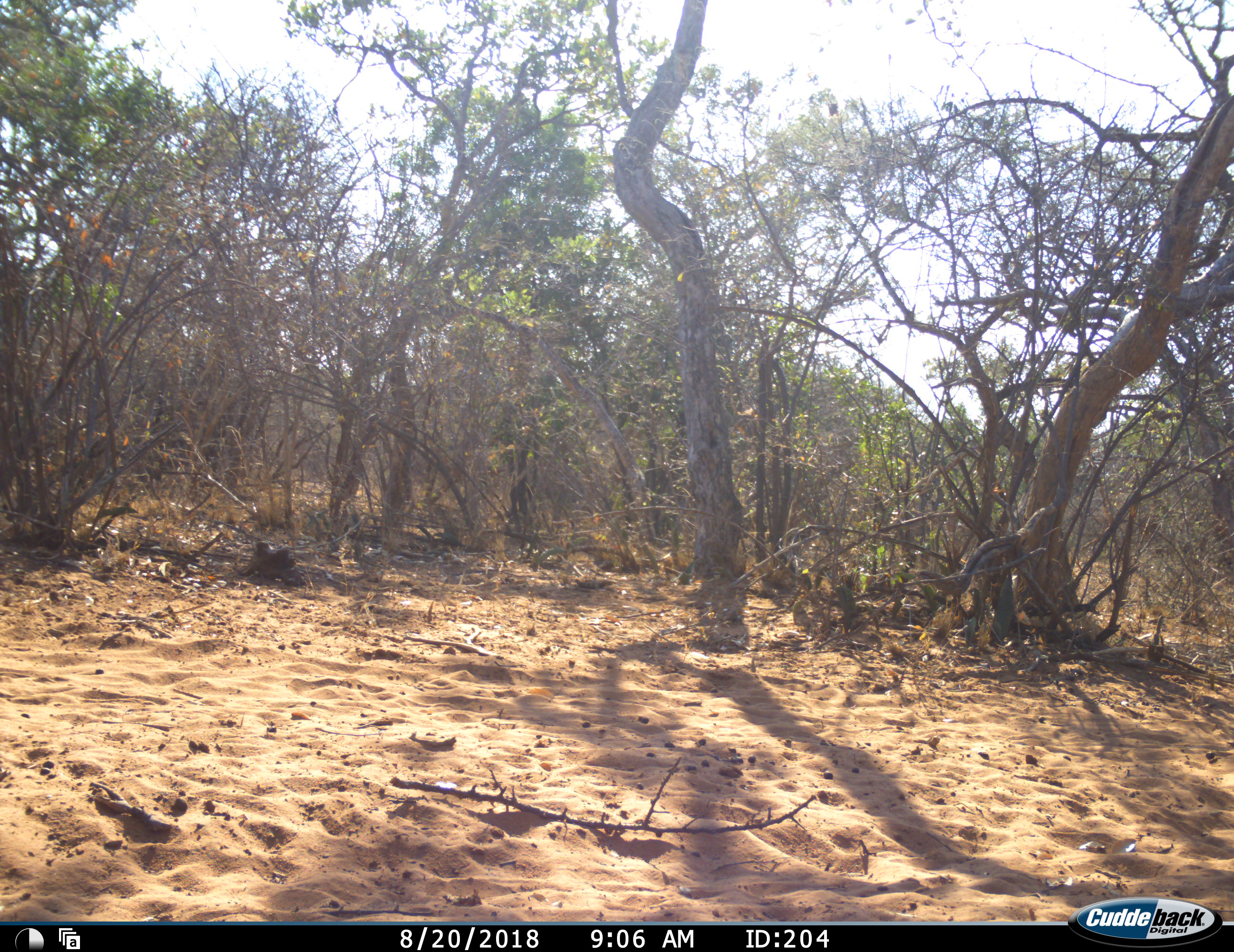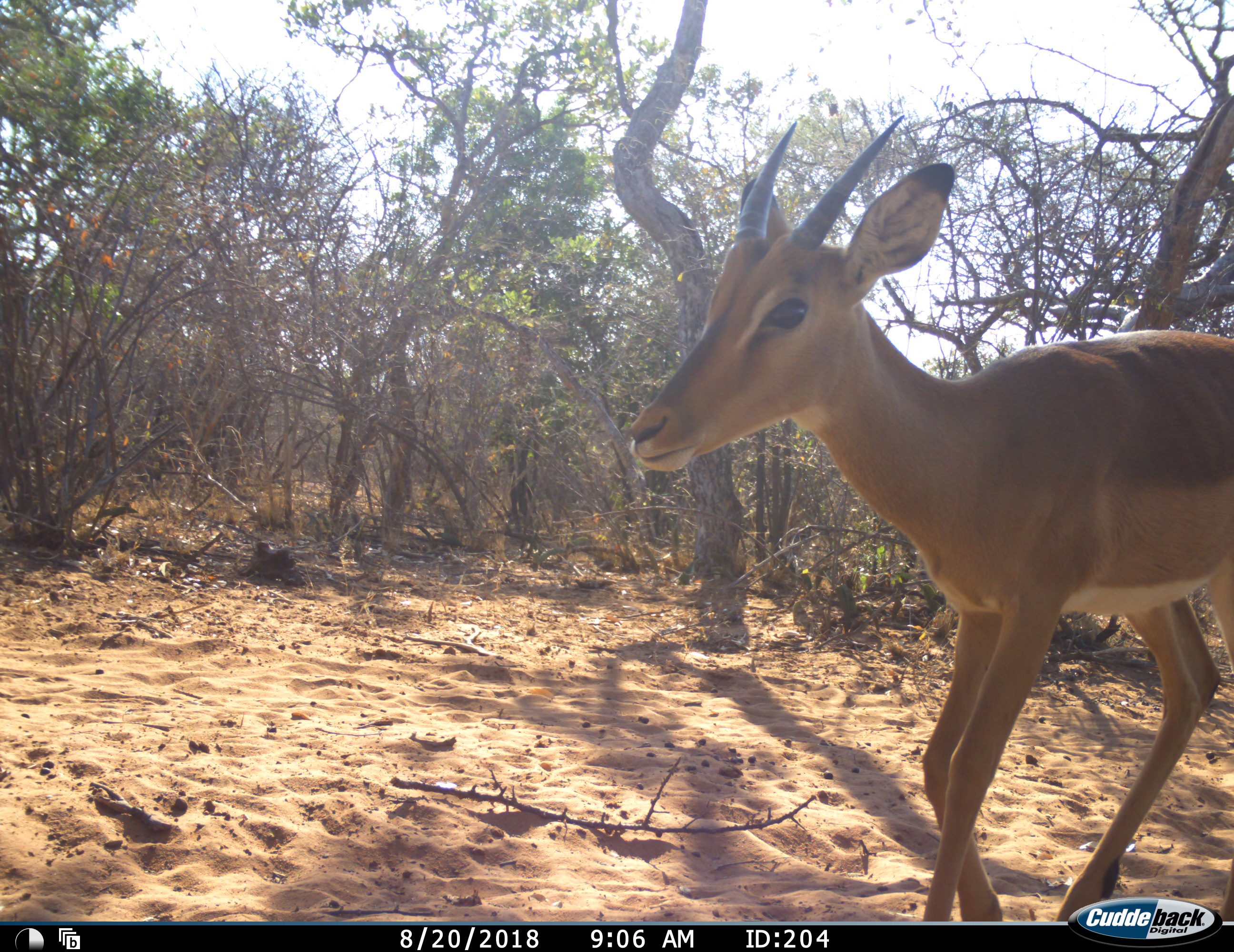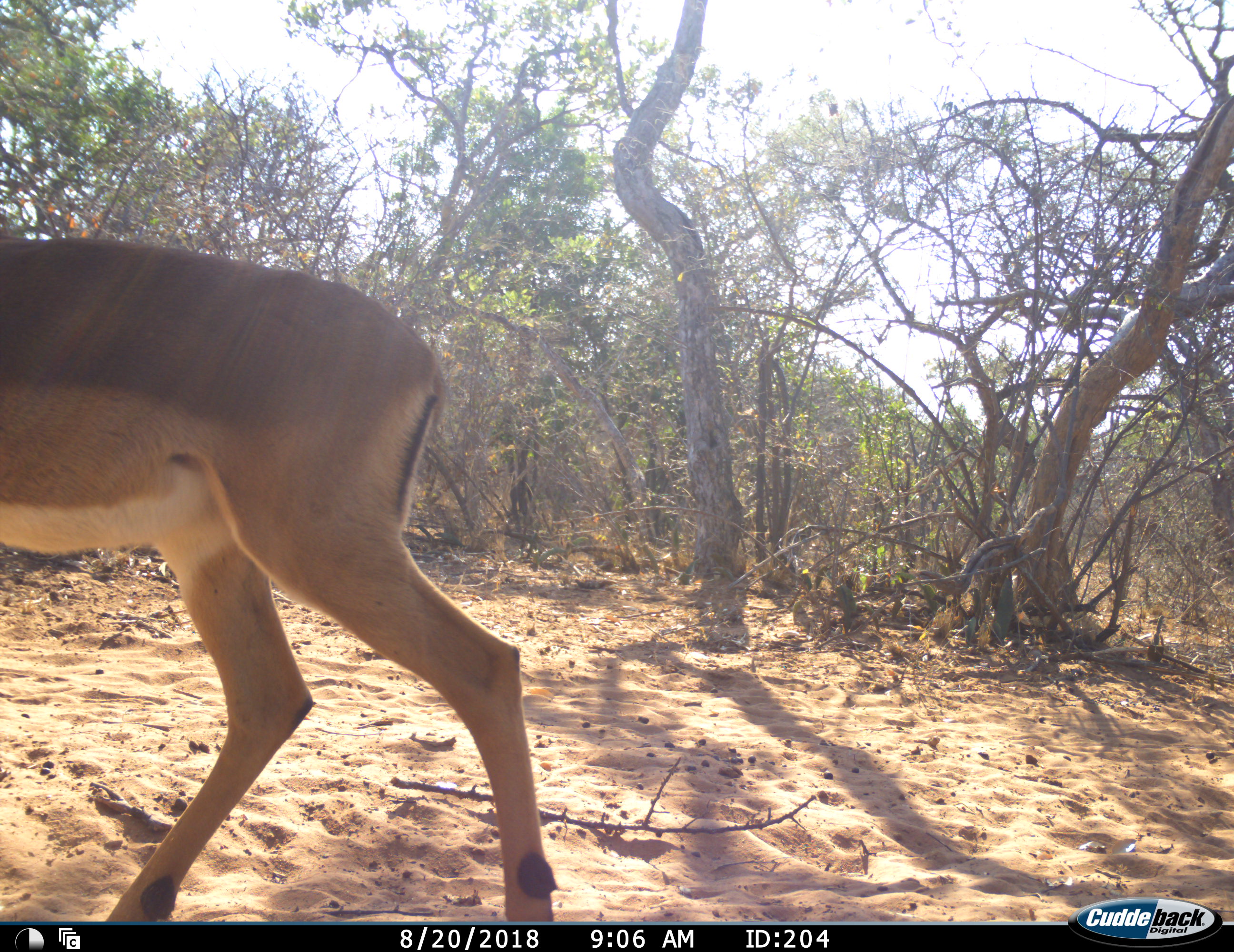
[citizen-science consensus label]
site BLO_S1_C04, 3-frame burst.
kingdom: Animalia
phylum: Chordata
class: Mammalia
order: Artiodactyla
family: Bovidae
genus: Aepyceros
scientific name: Aepyceros melampus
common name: impala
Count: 1.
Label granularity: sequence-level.